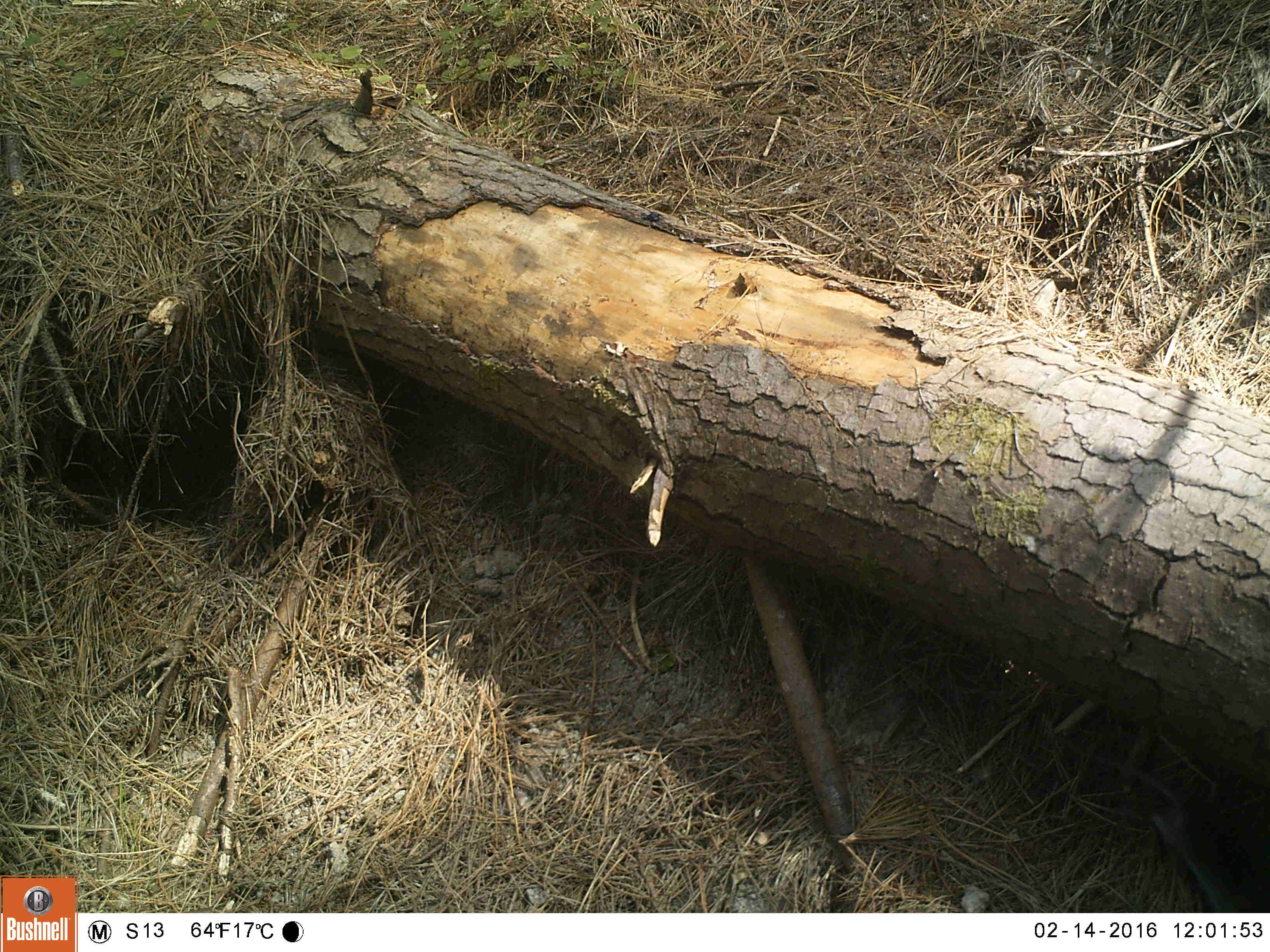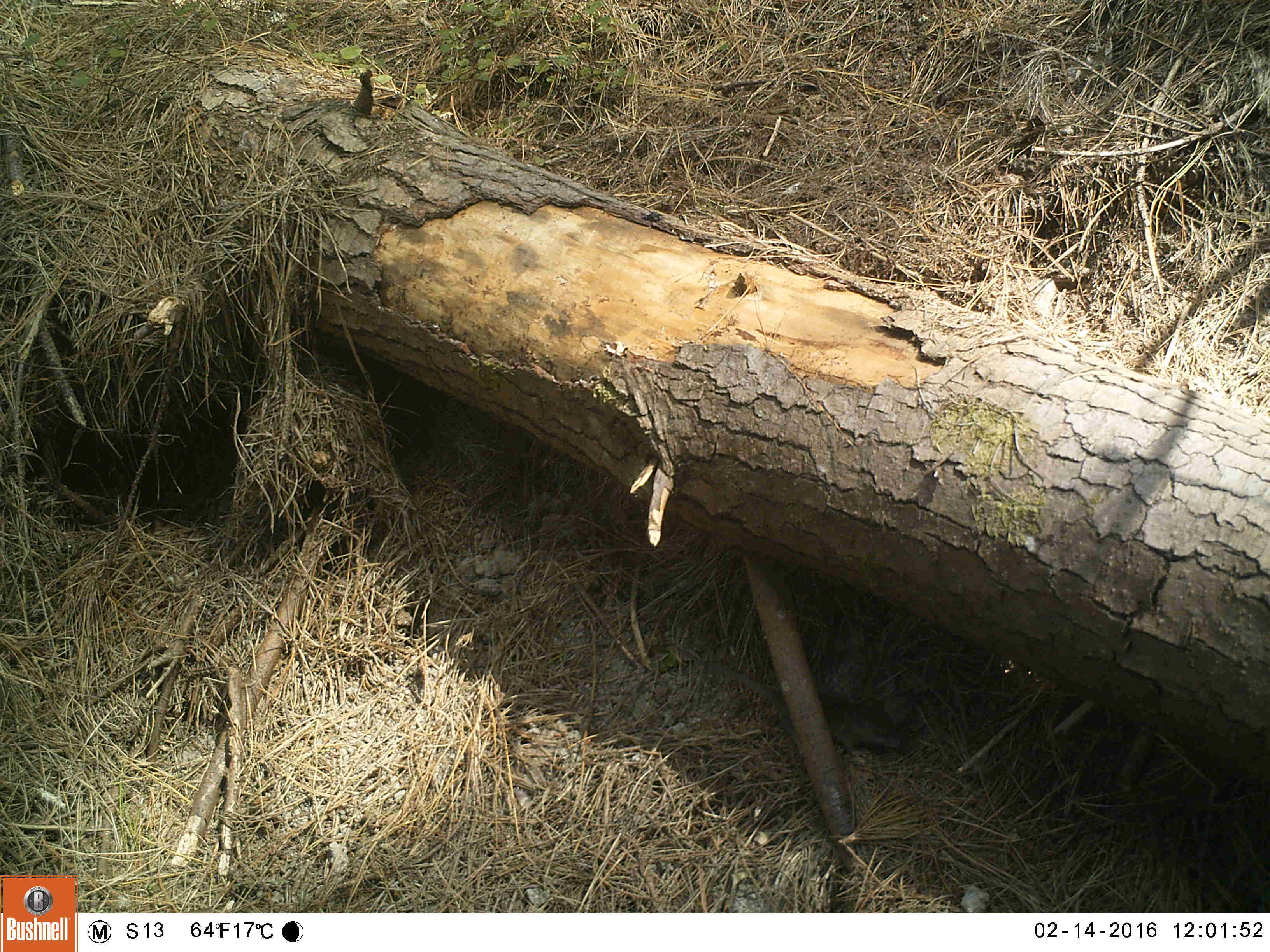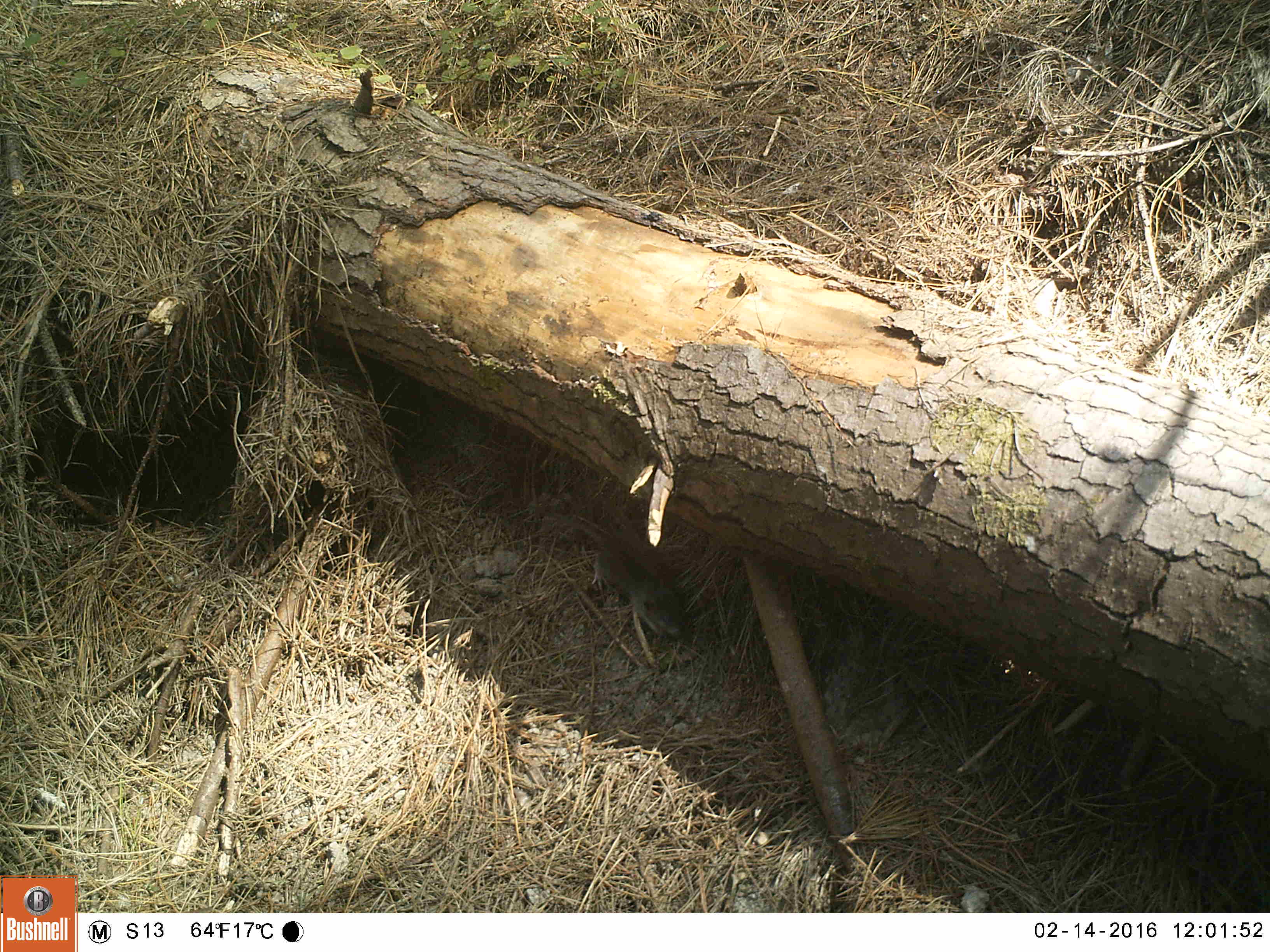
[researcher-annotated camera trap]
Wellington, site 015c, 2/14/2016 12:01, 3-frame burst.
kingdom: Animalia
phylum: Chordata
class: Mammalia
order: Rodentia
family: Muridae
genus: Rattus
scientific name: Rattus norvegicus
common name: norway rat